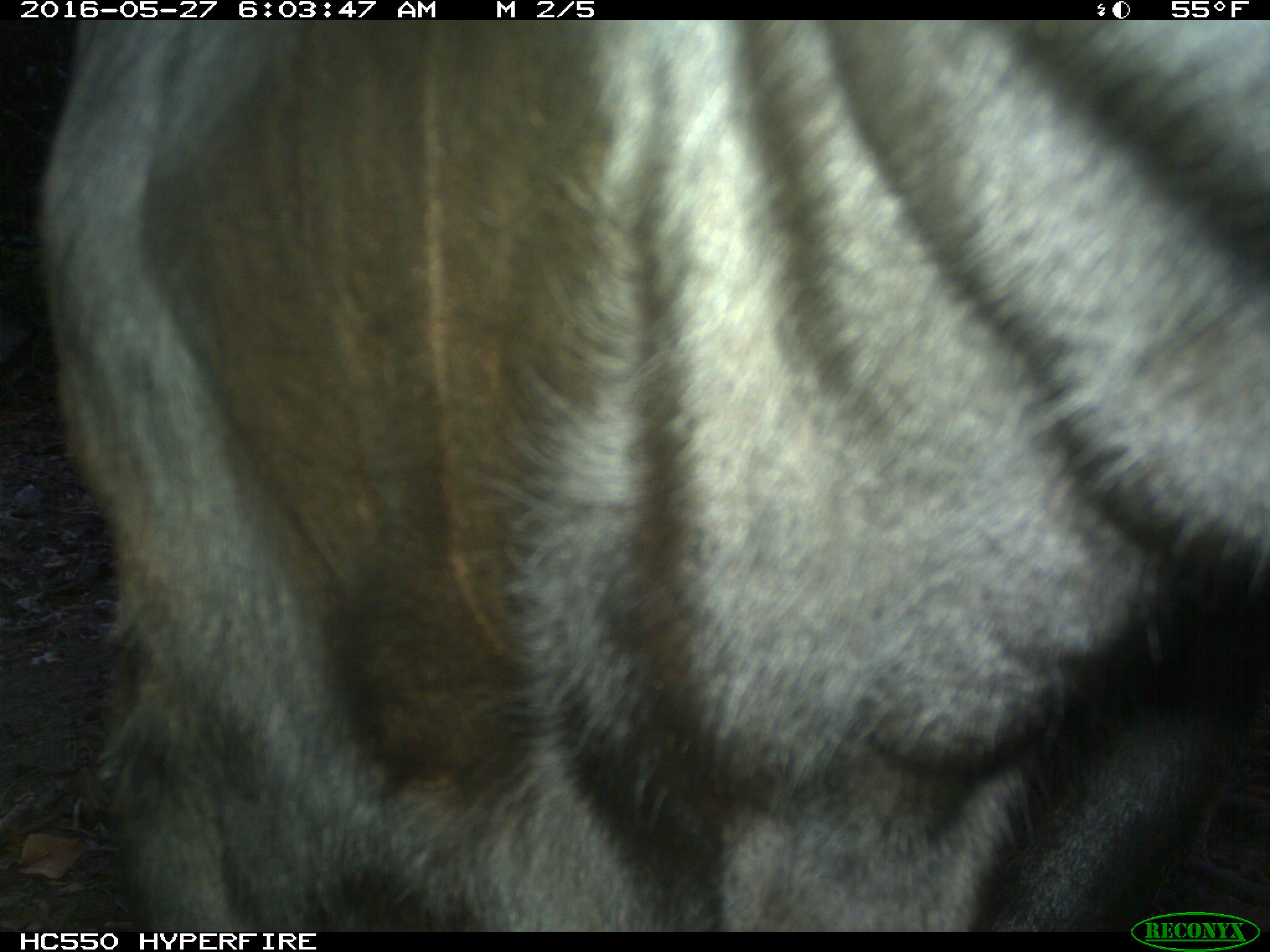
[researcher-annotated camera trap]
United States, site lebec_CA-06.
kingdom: Animalia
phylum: Chordata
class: Mammalia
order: Artiodactyla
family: Bovidae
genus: Bos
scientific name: Bos taurus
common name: domestic cow